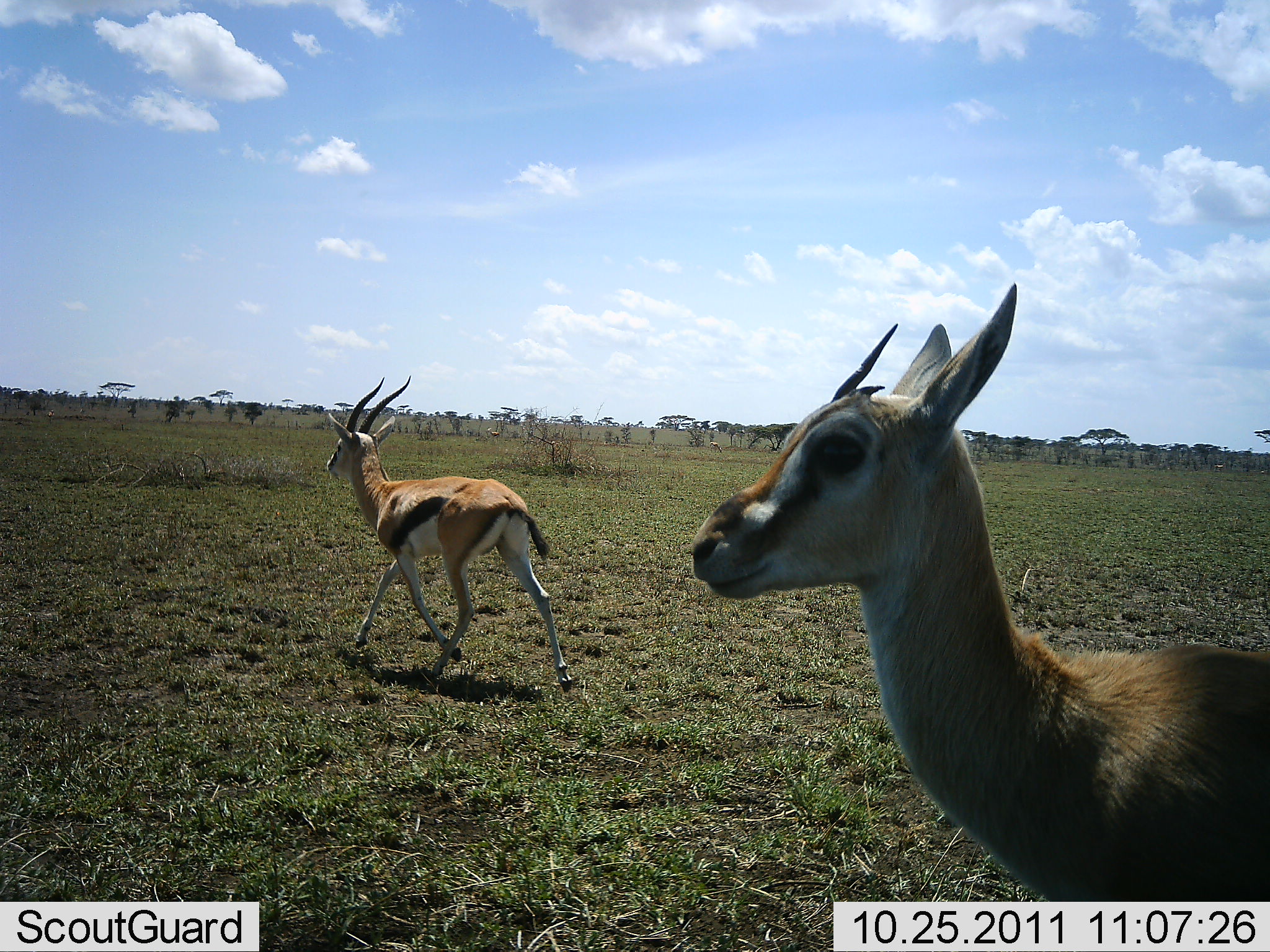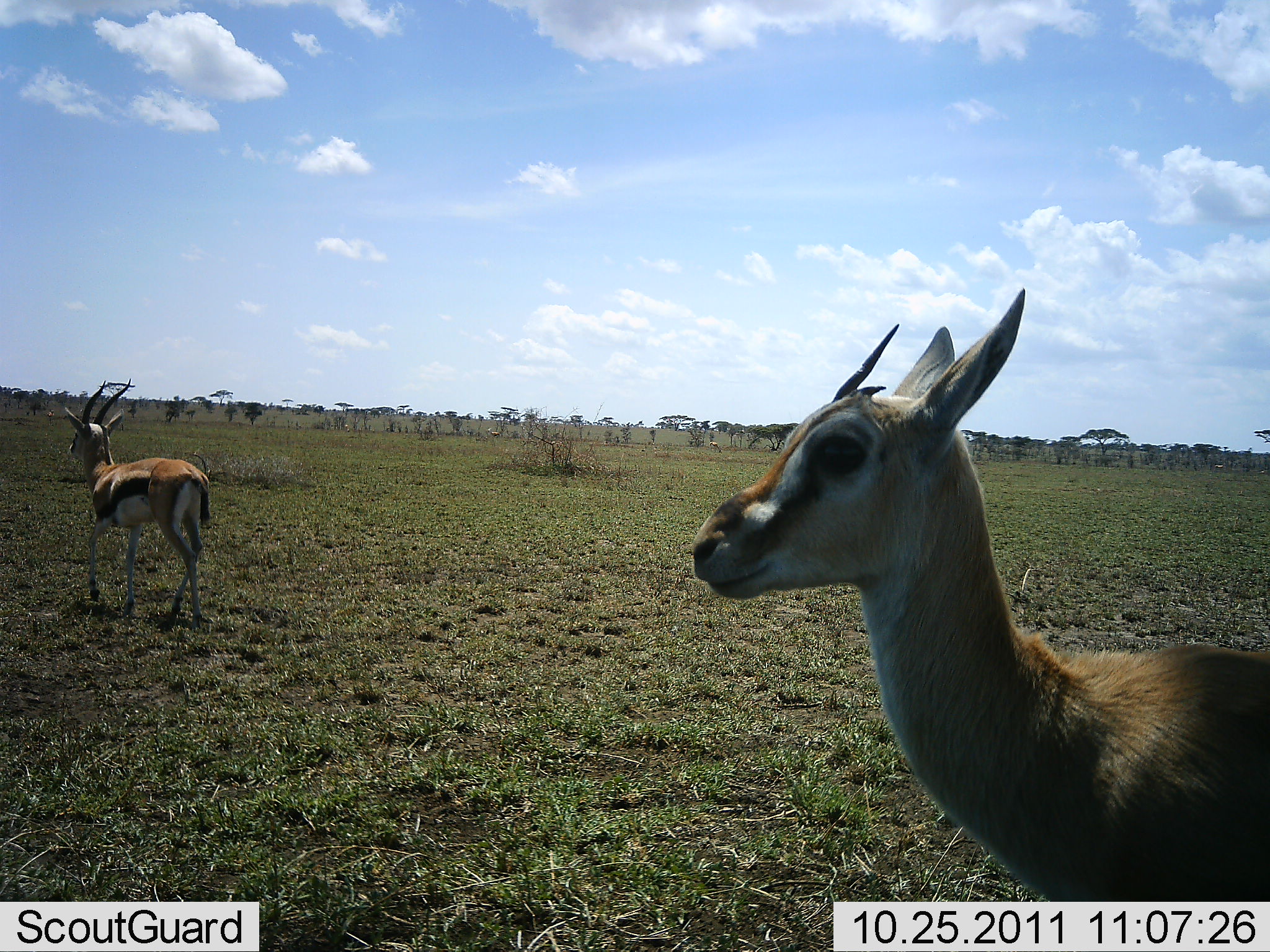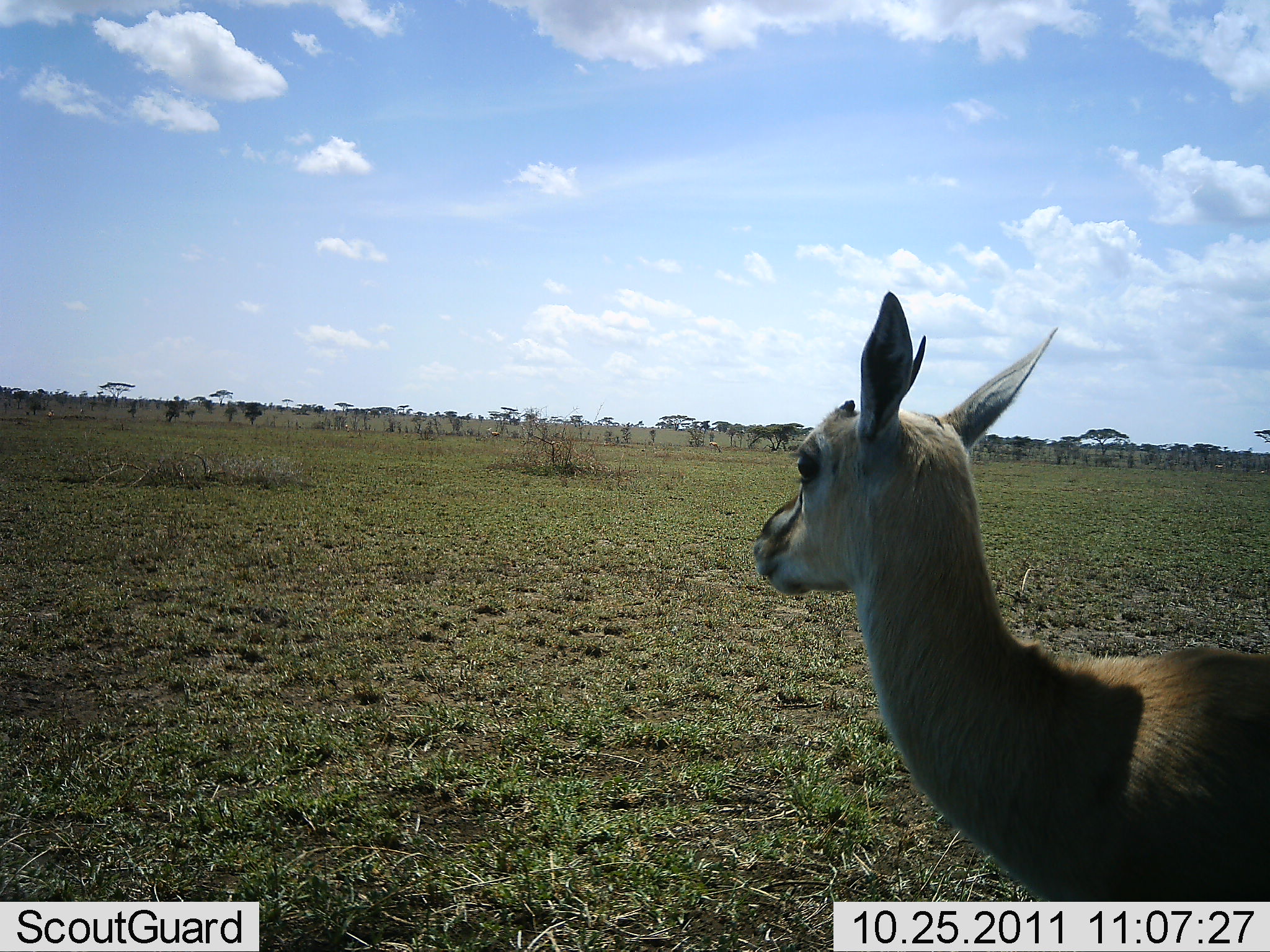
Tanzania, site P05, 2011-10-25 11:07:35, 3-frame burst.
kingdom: Animalia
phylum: Chordata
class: Mammalia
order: Artiodactyla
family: Bovidae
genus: Eudorcas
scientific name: Eudorcas thomsonii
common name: thomson's gazelle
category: gazellethomsons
Gazellethomsons (thomson's gazelle) (Eudorcas thomsonii), count 2. Behavior (volunteer vote fractions): standing 80%, resting 0%, moving 73%, interacting 0%. Young present (vote fraction): 13%. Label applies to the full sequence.